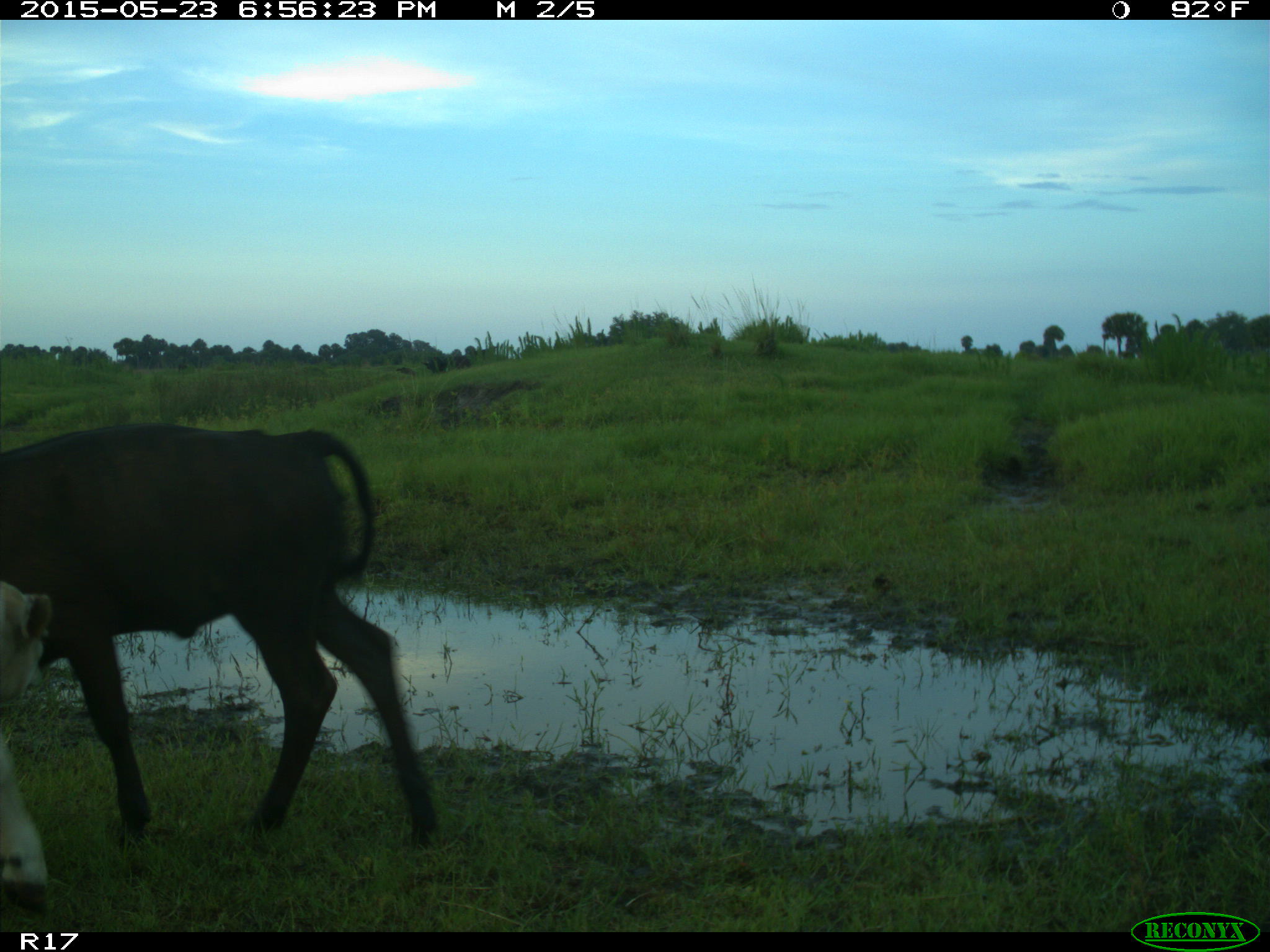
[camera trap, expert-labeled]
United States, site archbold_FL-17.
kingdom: Animalia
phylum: Chordata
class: Mammalia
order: Artiodactyla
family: Bovidae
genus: Bos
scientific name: Bos taurus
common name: domestic cow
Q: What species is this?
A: Bos taurus (domestic cow).